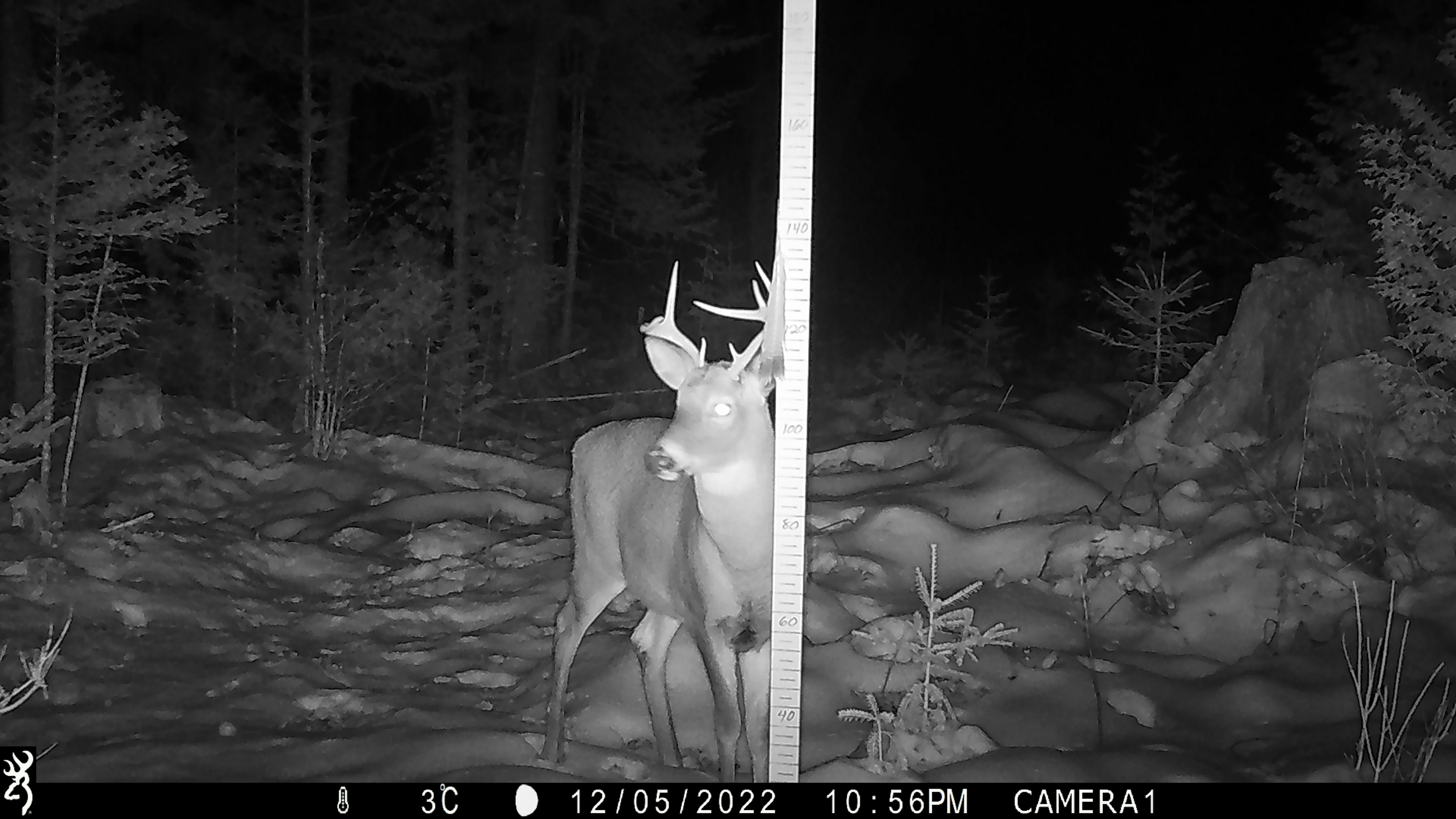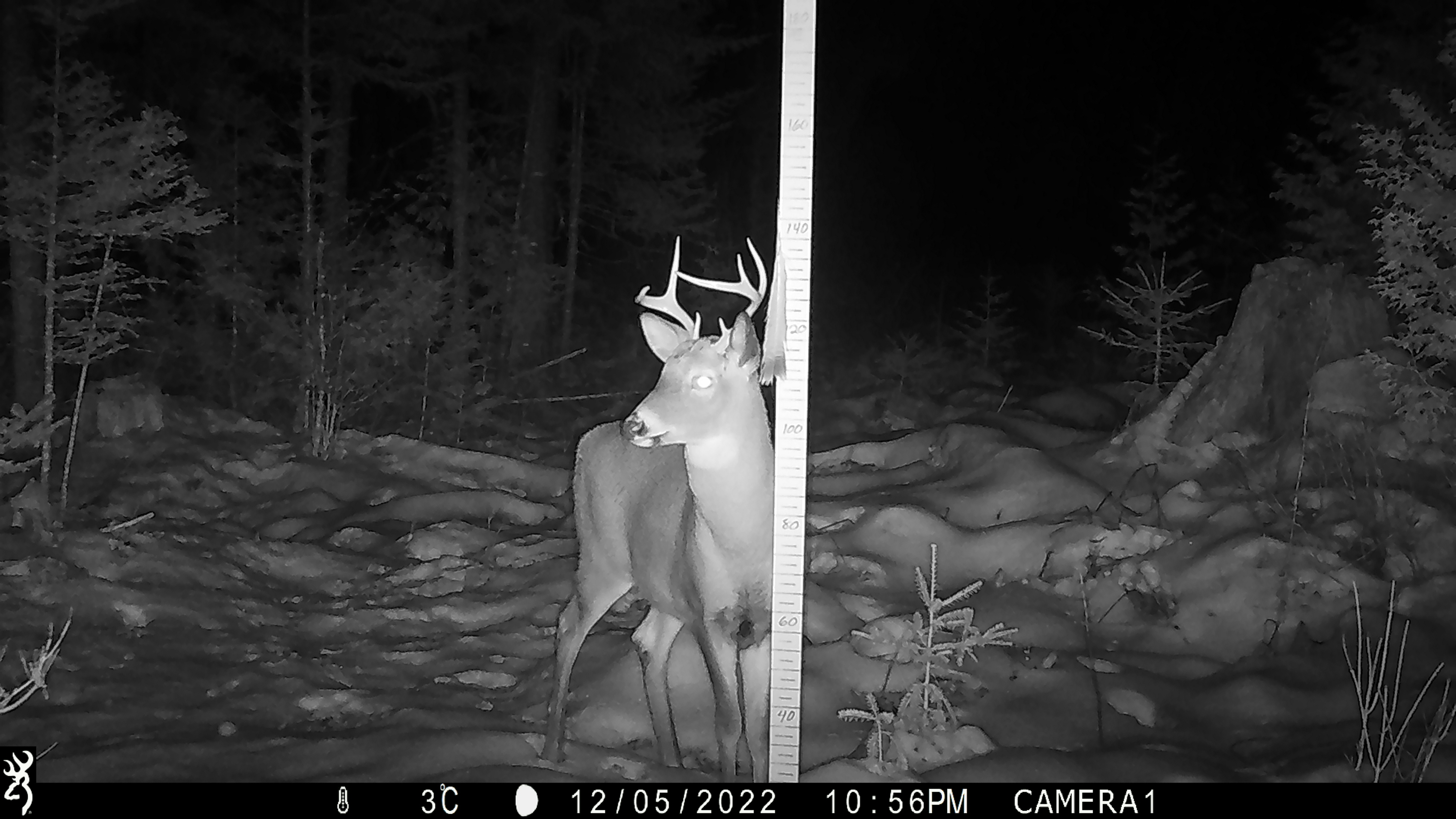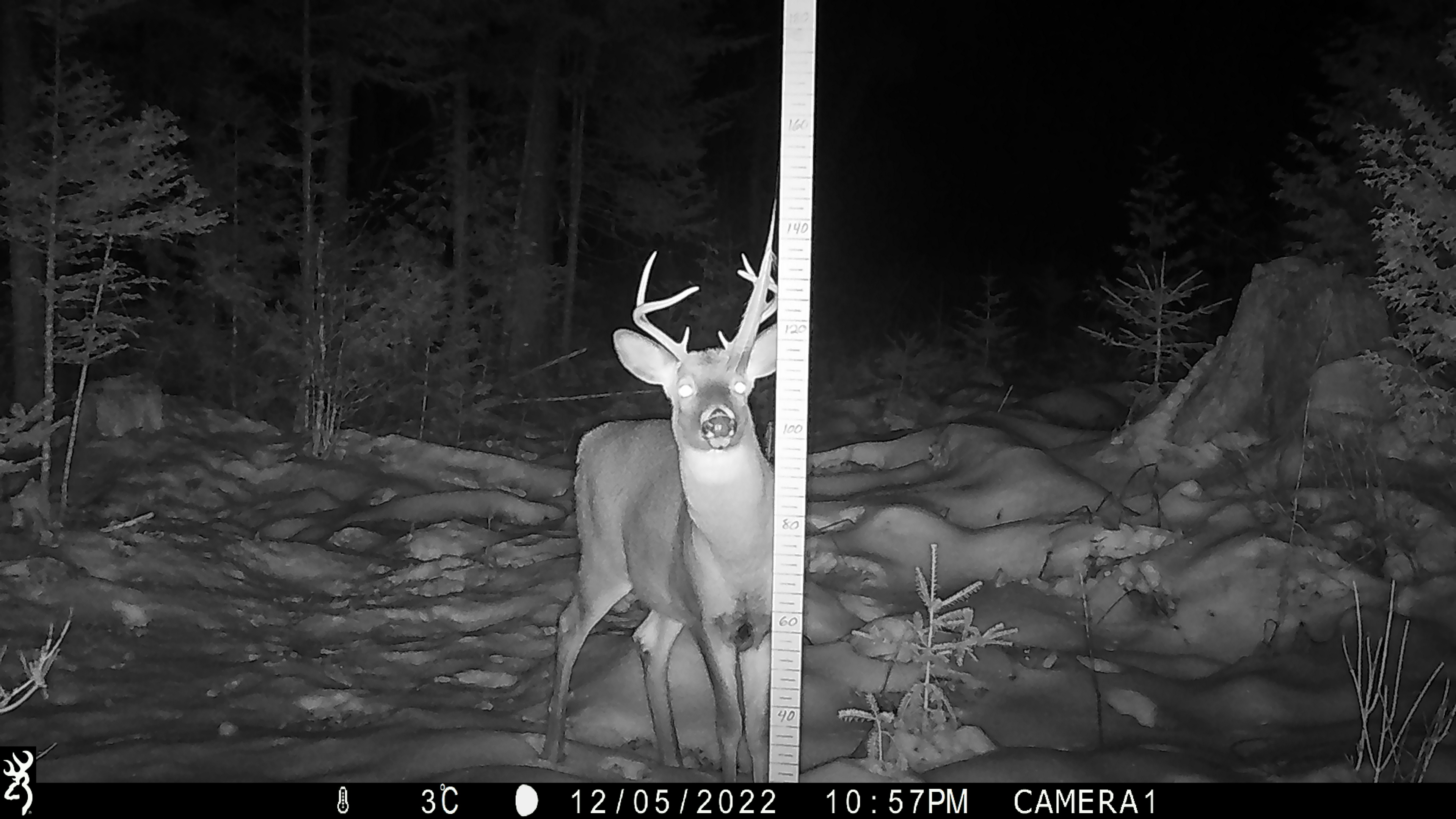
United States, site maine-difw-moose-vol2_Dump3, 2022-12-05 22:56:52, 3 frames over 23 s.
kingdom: Animalia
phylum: Chordata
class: Mammalia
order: Artiodactyla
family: Cervidae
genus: Odocoileus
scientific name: Odocoileus virginianus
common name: white-tailed deer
White-tailed deer (Odocoileus virginianus).